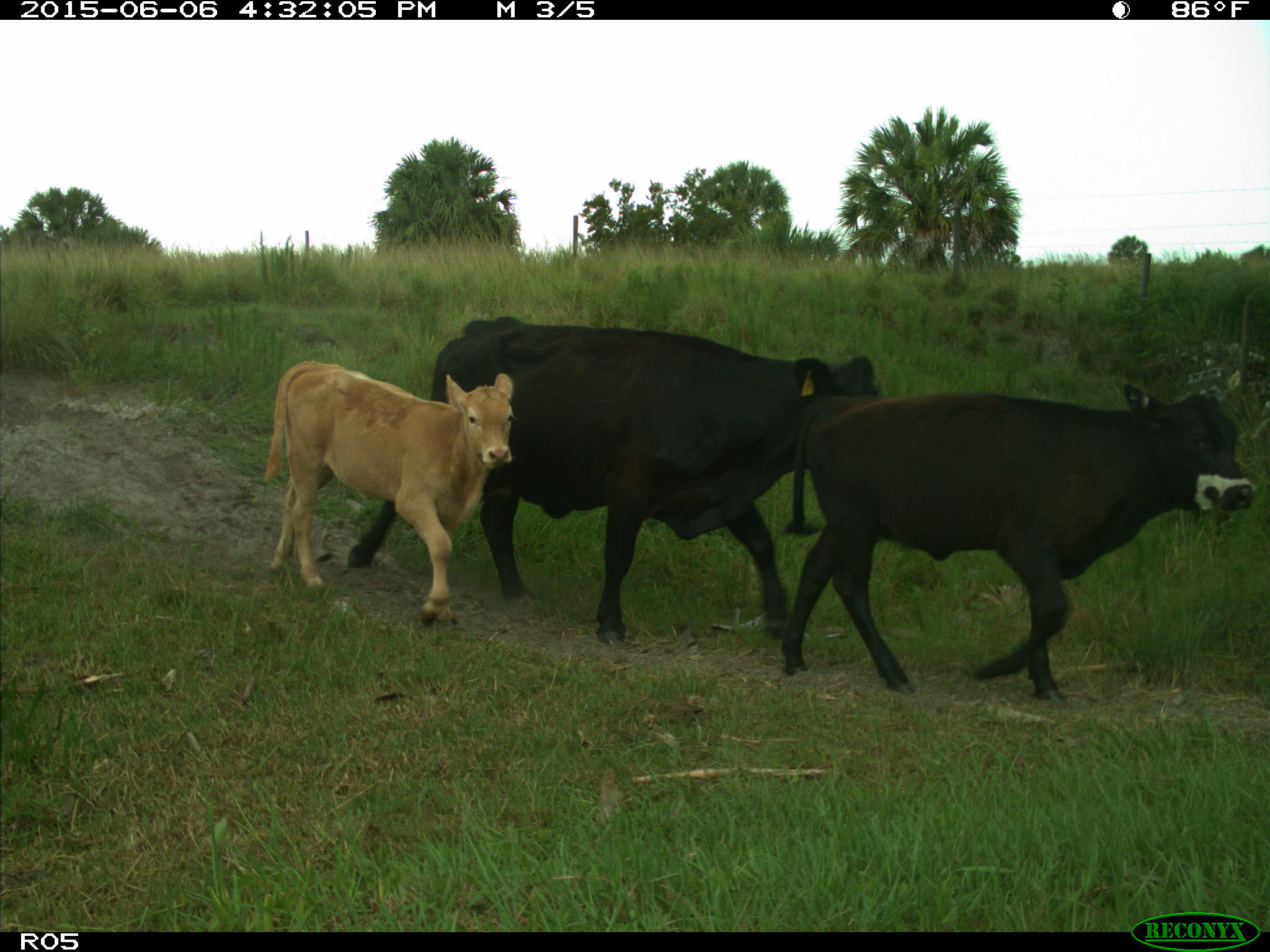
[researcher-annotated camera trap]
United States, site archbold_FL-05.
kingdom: Animalia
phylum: Chordata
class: Mammalia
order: Artiodactyla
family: Bovidae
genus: Bos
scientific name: Bos taurus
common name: domestic cow